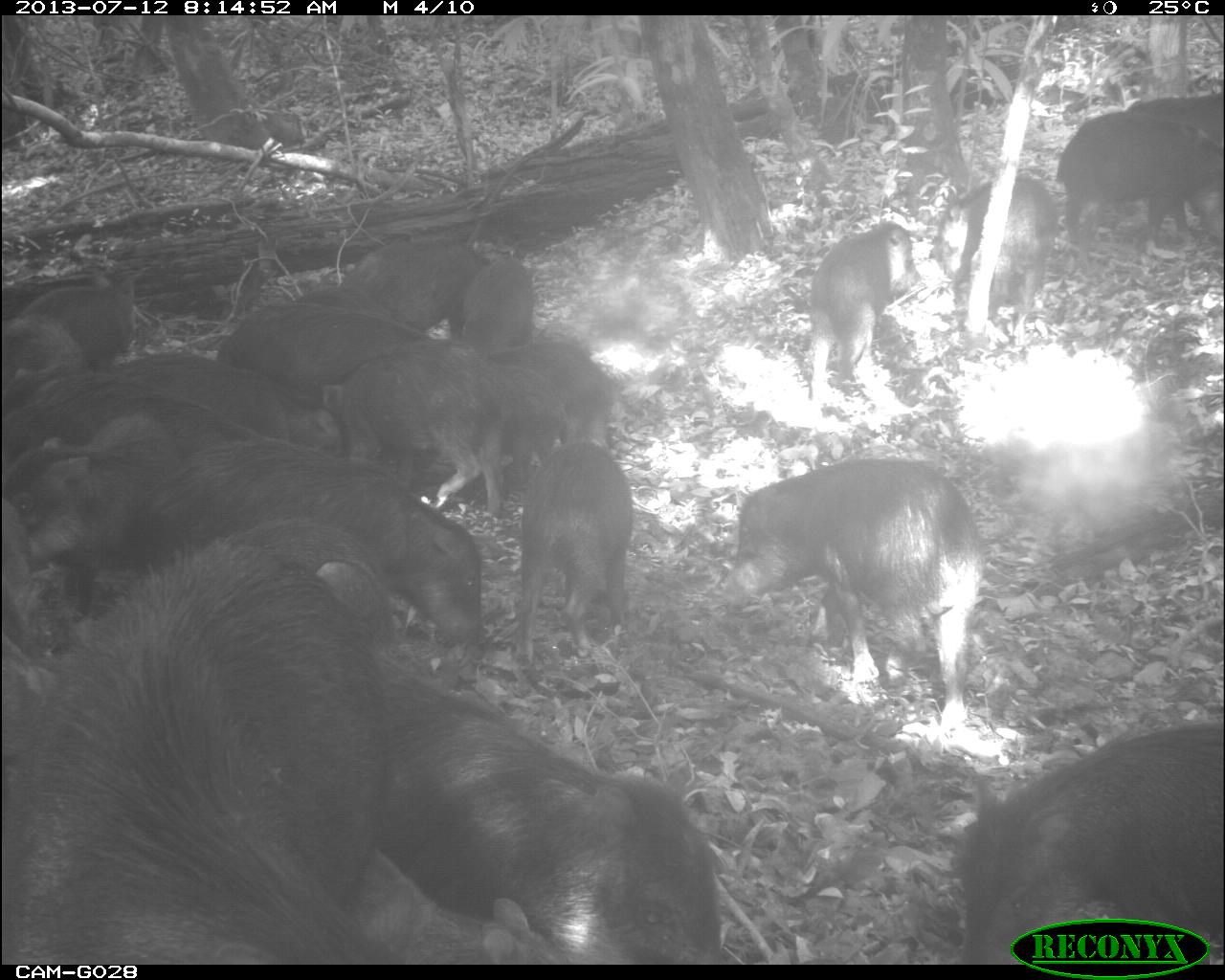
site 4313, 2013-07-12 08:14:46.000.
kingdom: Animalia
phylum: Chordata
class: Mammalia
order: Artiodactyla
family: Tayassuidae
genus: Tayassu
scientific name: Tayassu pecari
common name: white-lipped peccary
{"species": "Tayassu pecari (white-lipped peccary)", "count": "20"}